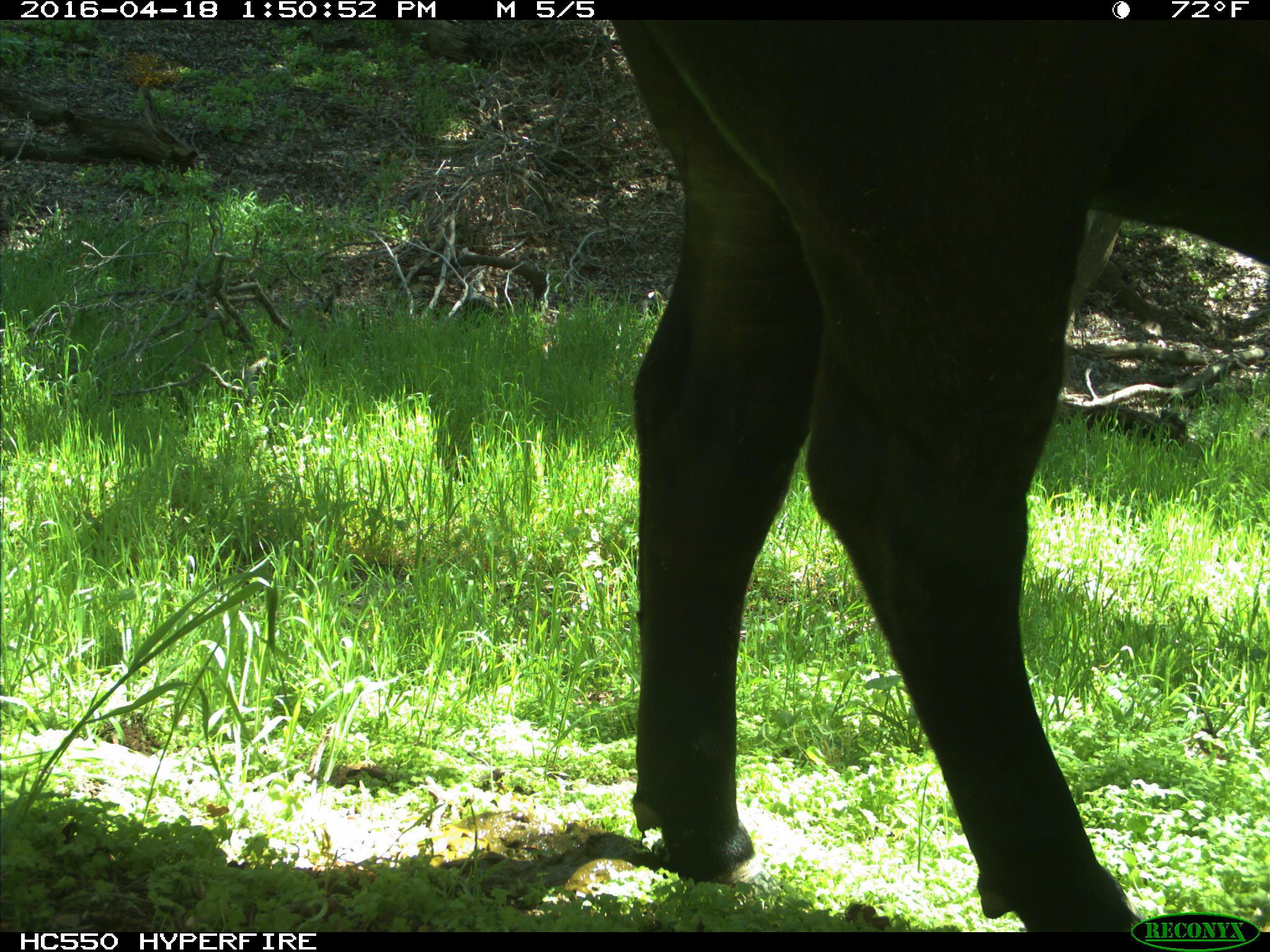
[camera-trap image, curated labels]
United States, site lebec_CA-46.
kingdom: Animalia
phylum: Chordata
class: Mammalia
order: Artiodactyla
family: Bovidae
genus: Bos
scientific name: Bos taurus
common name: domestic cow